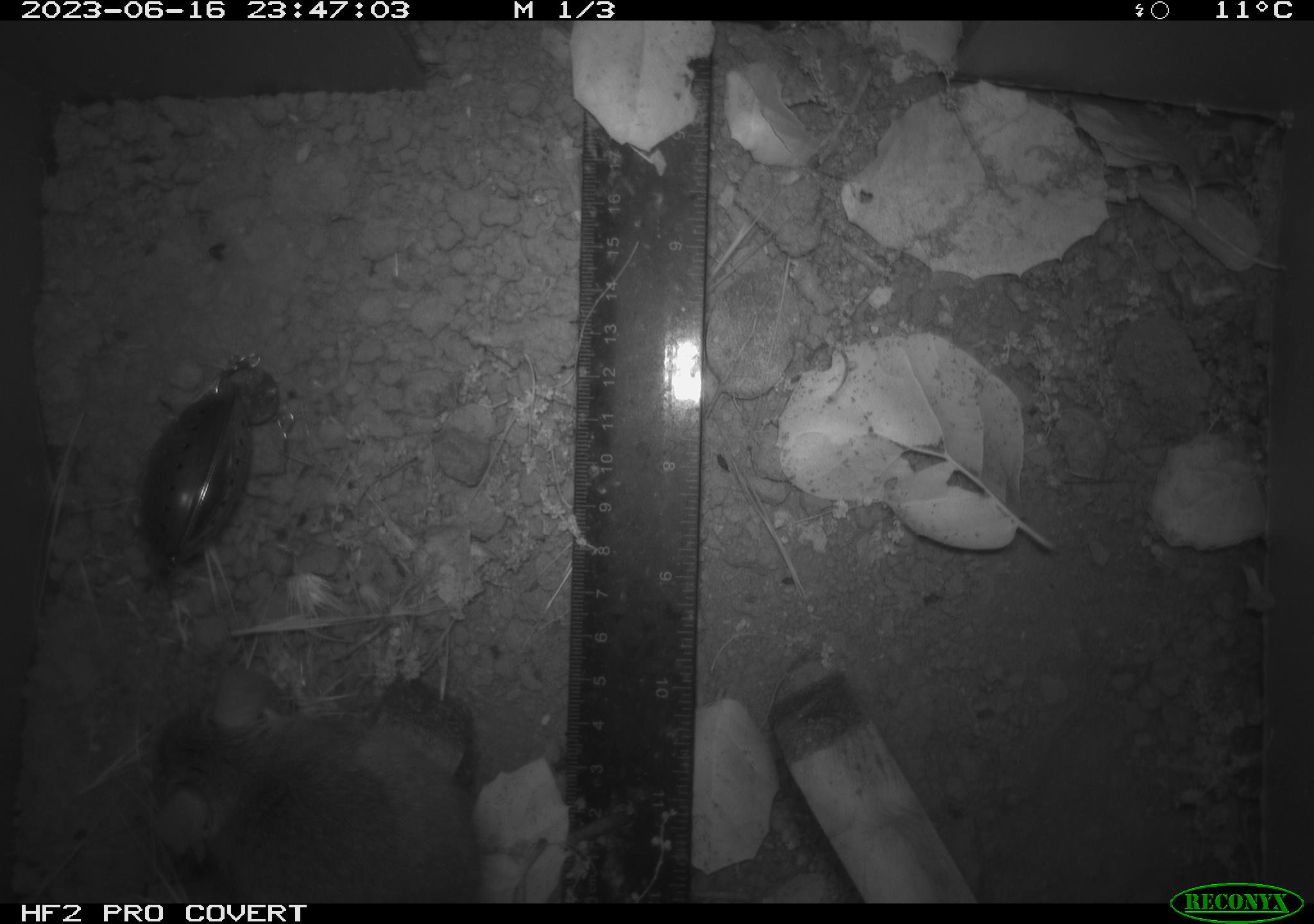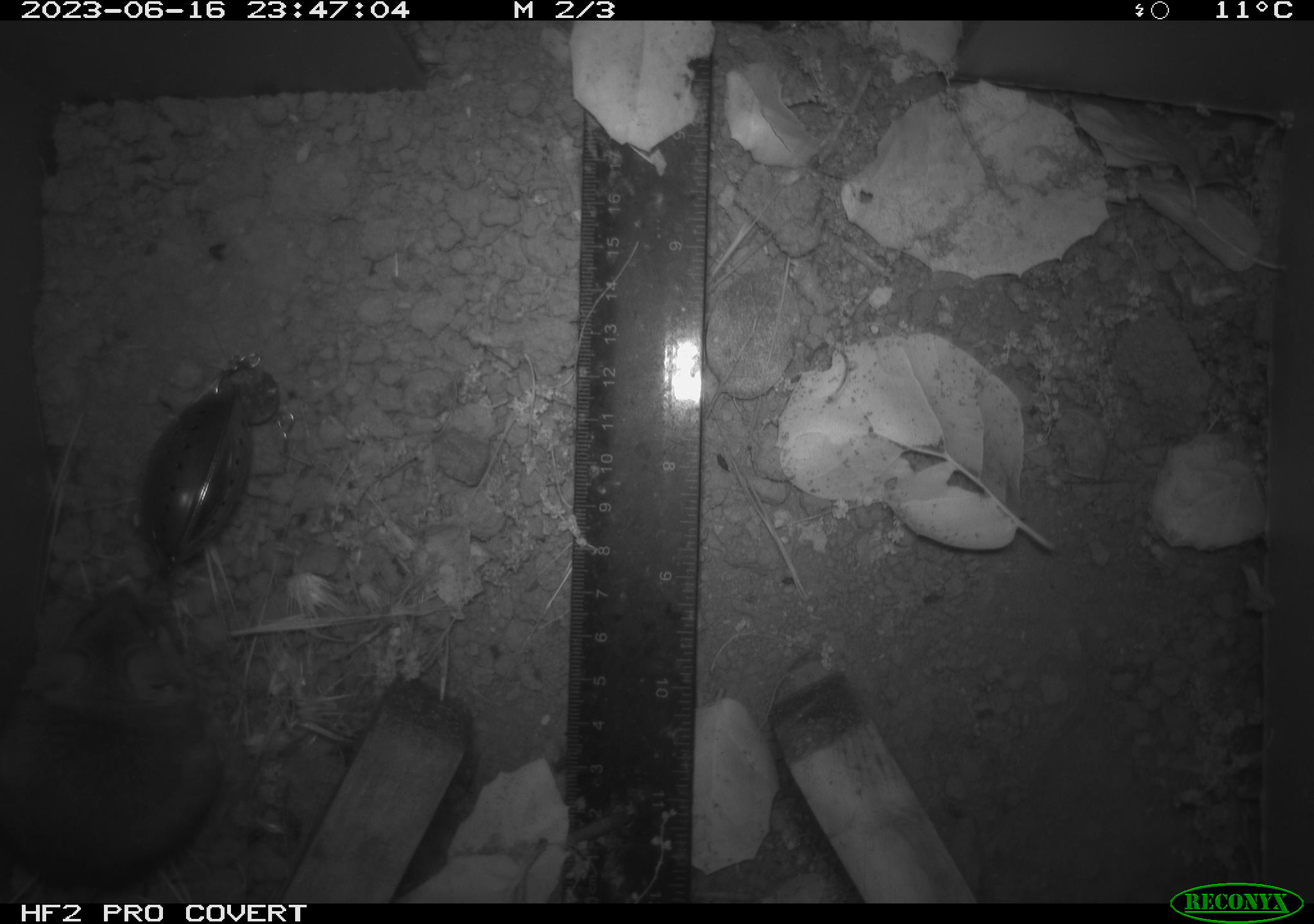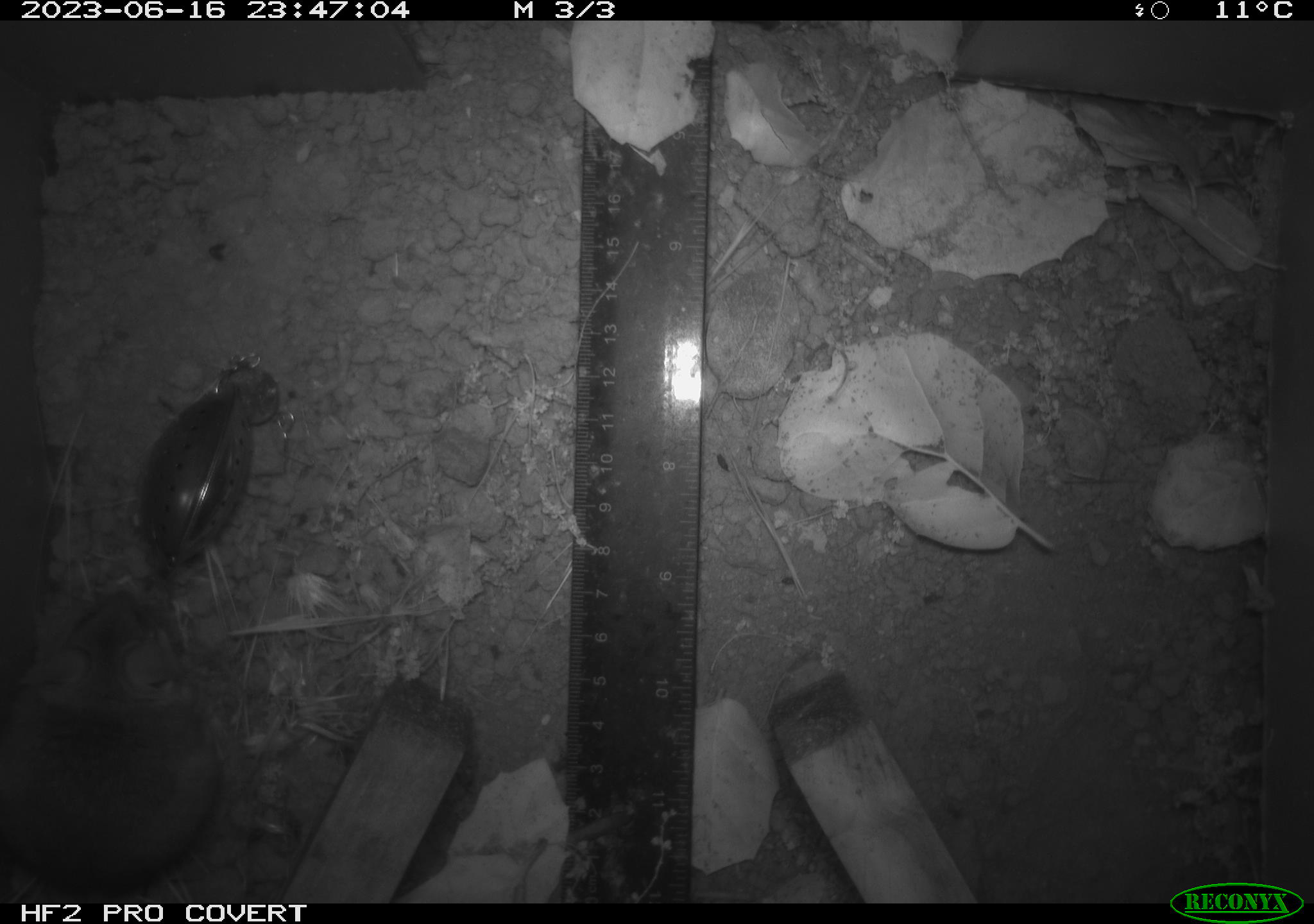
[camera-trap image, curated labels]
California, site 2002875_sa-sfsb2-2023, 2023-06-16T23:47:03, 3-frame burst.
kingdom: Animalia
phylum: Chordata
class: Mammalia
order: Rodentia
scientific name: Rodentia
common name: mouse species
Mouse species (Rodentia).